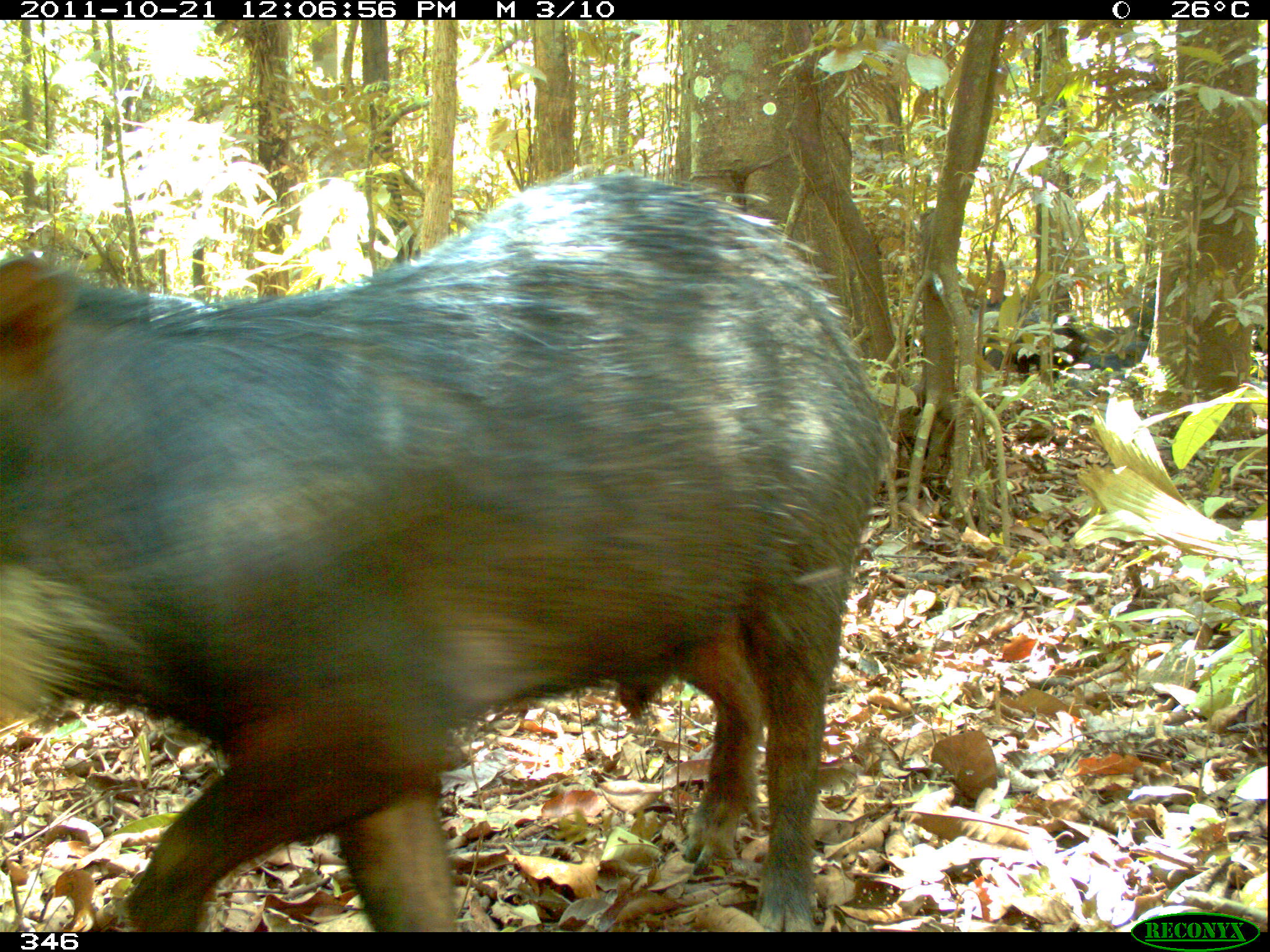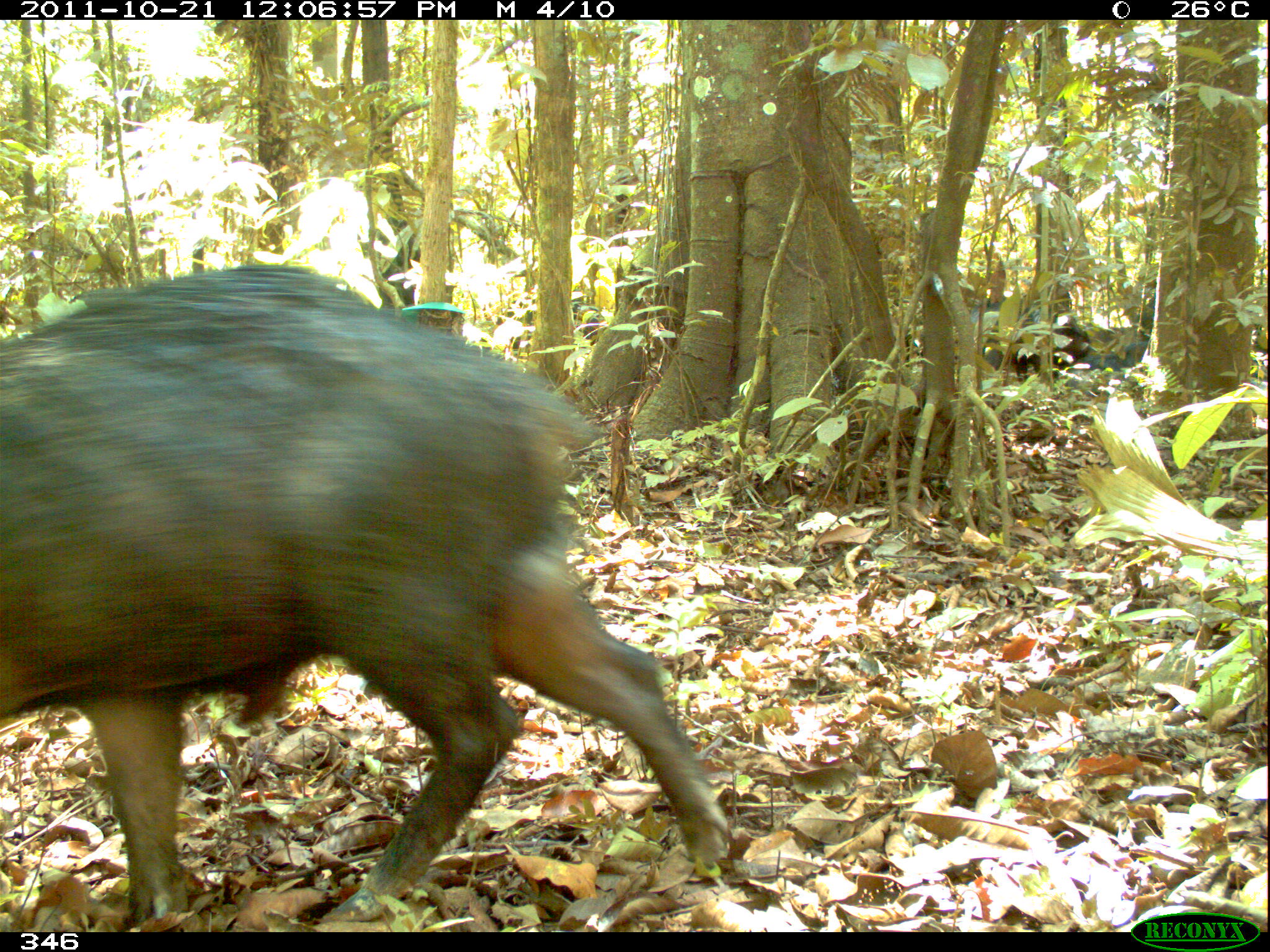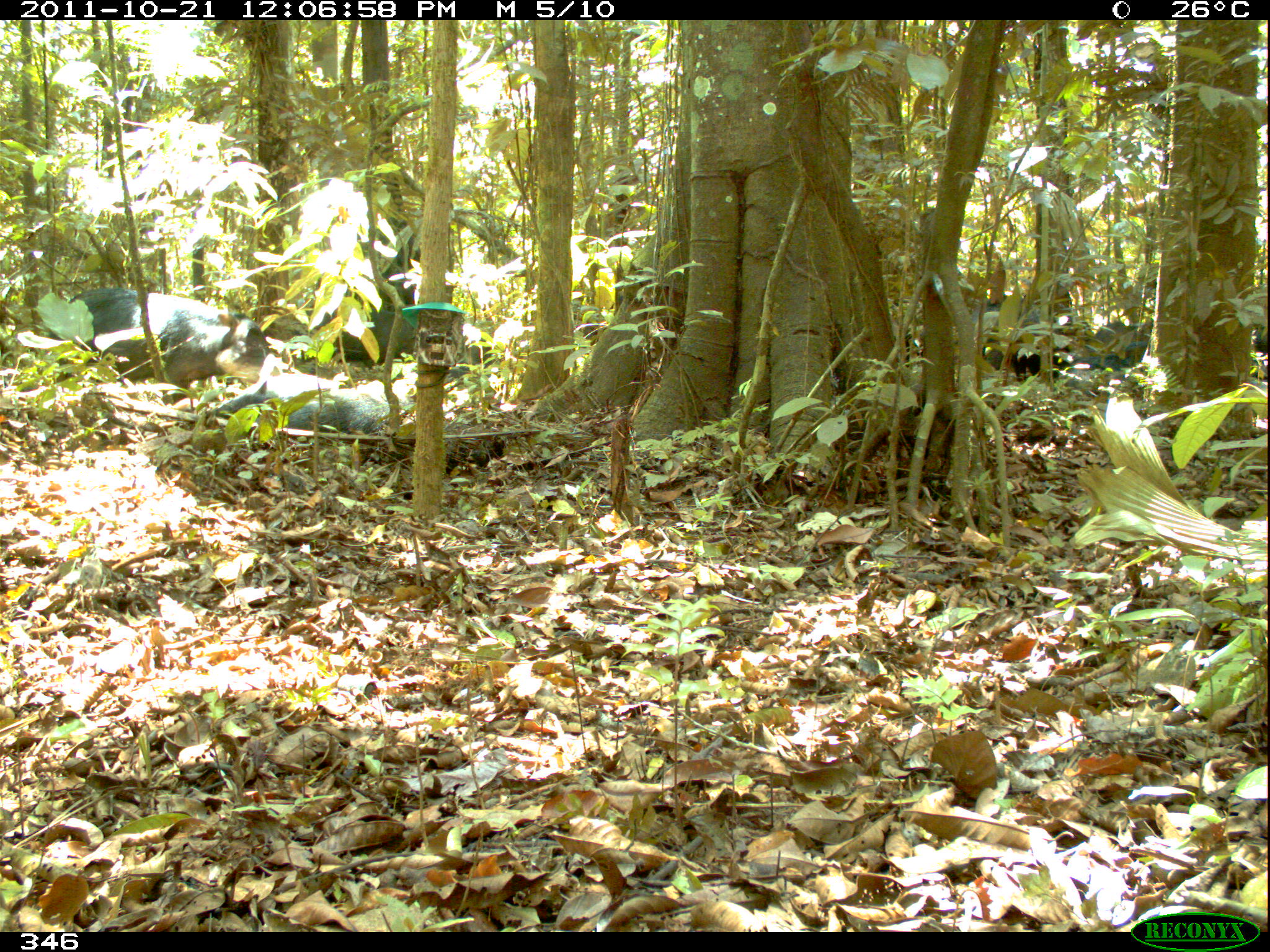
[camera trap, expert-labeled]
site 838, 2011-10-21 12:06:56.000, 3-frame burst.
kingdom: Animalia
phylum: Chordata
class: Mammalia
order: Artiodactyla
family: Tayassuidae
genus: Tayassu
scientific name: Tayassu pecari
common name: white-lipped peccary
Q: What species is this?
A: Tayassu pecari (white-lipped peccary).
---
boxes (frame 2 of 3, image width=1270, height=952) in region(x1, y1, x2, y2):
tayassu pecari: region(1, 262, 733, 924); region(971, 291, 1092, 380); region(1069, 298, 1157, 373)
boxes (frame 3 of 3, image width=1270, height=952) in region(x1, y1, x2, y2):
tayassu pecari: region(46, 289, 280, 405); region(292, 300, 494, 378); region(893, 294, 1070, 382); region(215, 379, 419, 435); region(1063, 322, 1153, 396); region(1253, 303, 1267, 370)